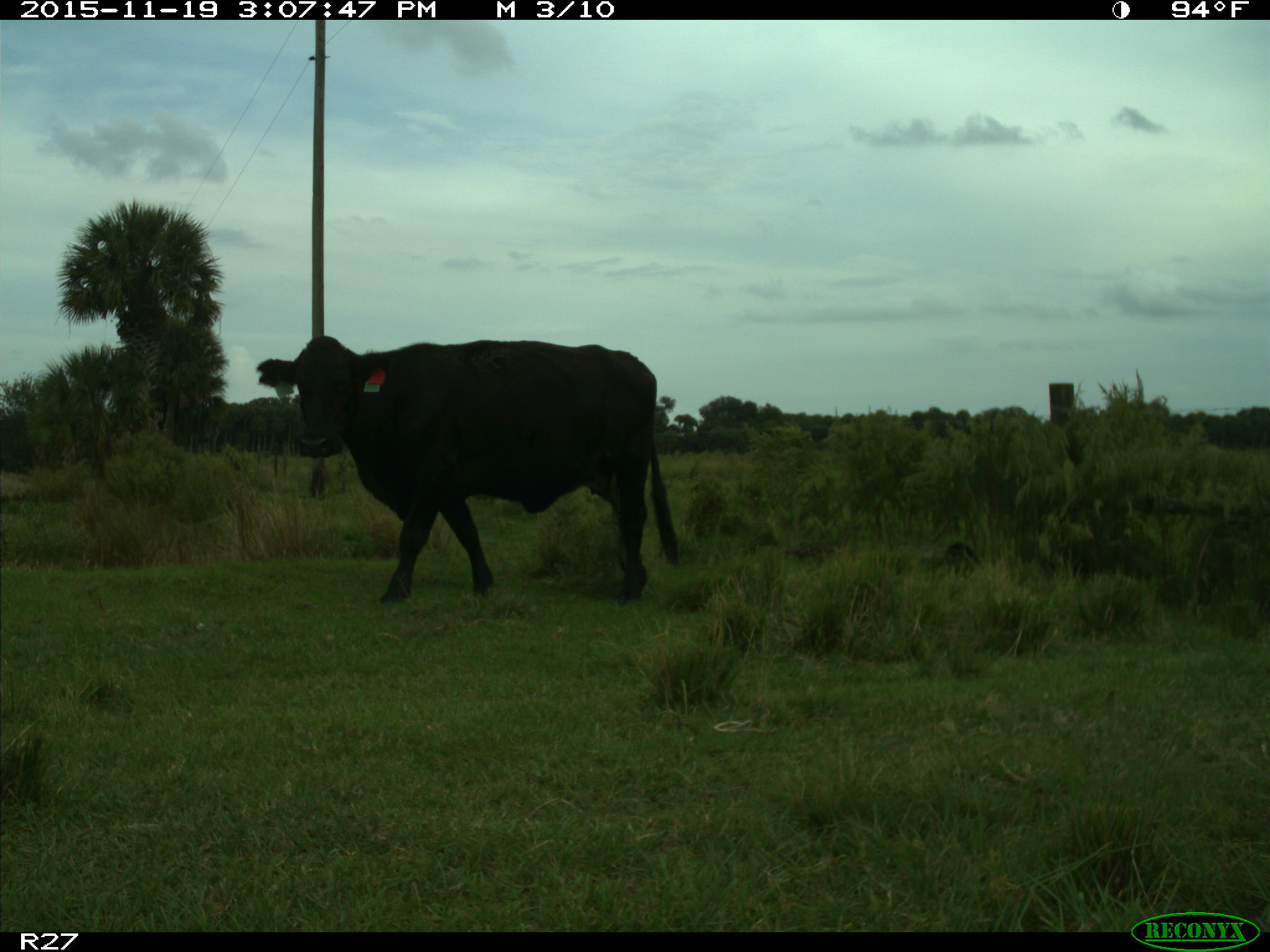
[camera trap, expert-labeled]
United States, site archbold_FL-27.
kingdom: Animalia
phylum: Chordata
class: Mammalia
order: Artiodactyla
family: Bovidae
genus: Bos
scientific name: Bos taurus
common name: domestic cow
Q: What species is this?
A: Bos taurus (domestic cow).